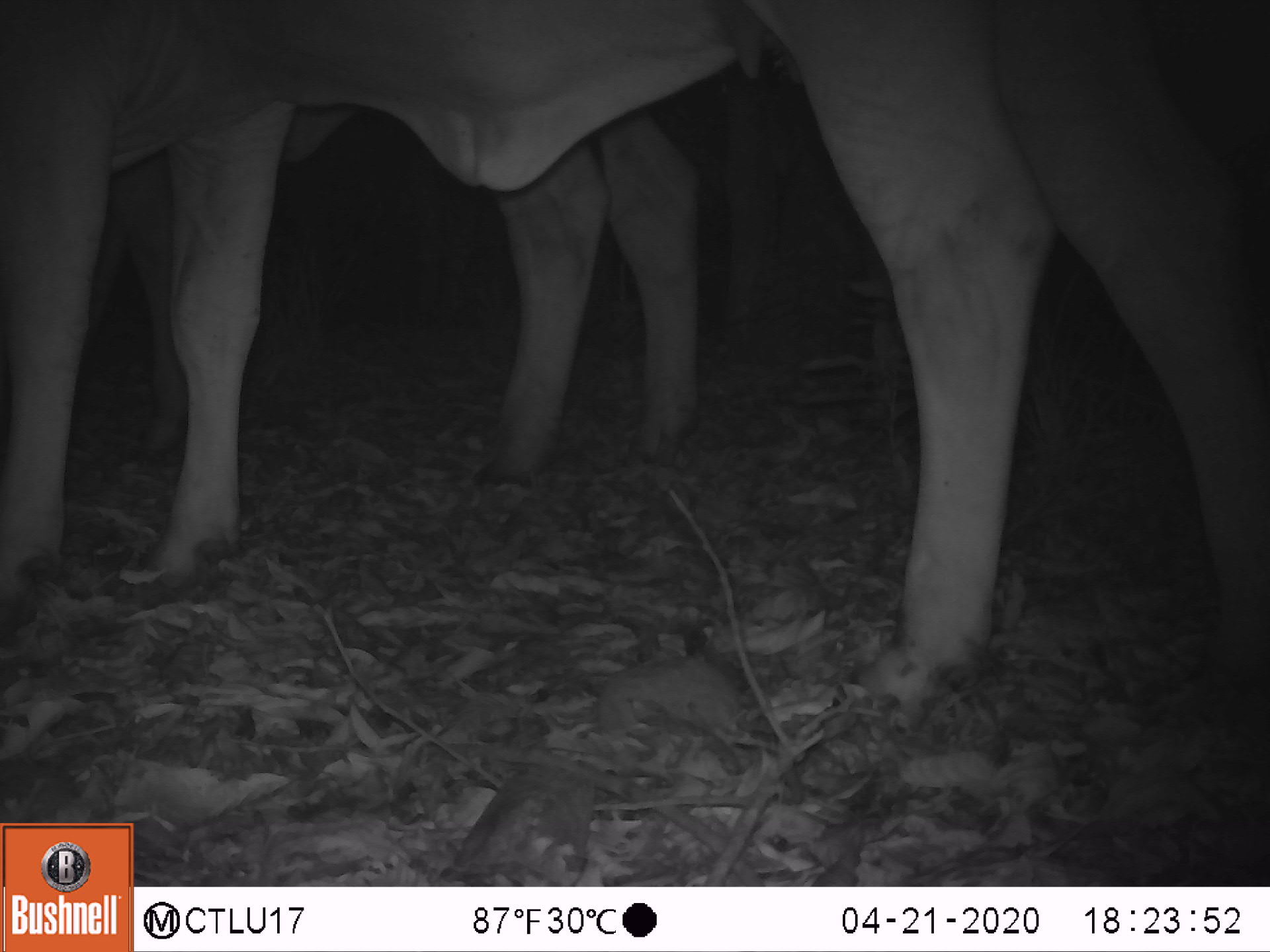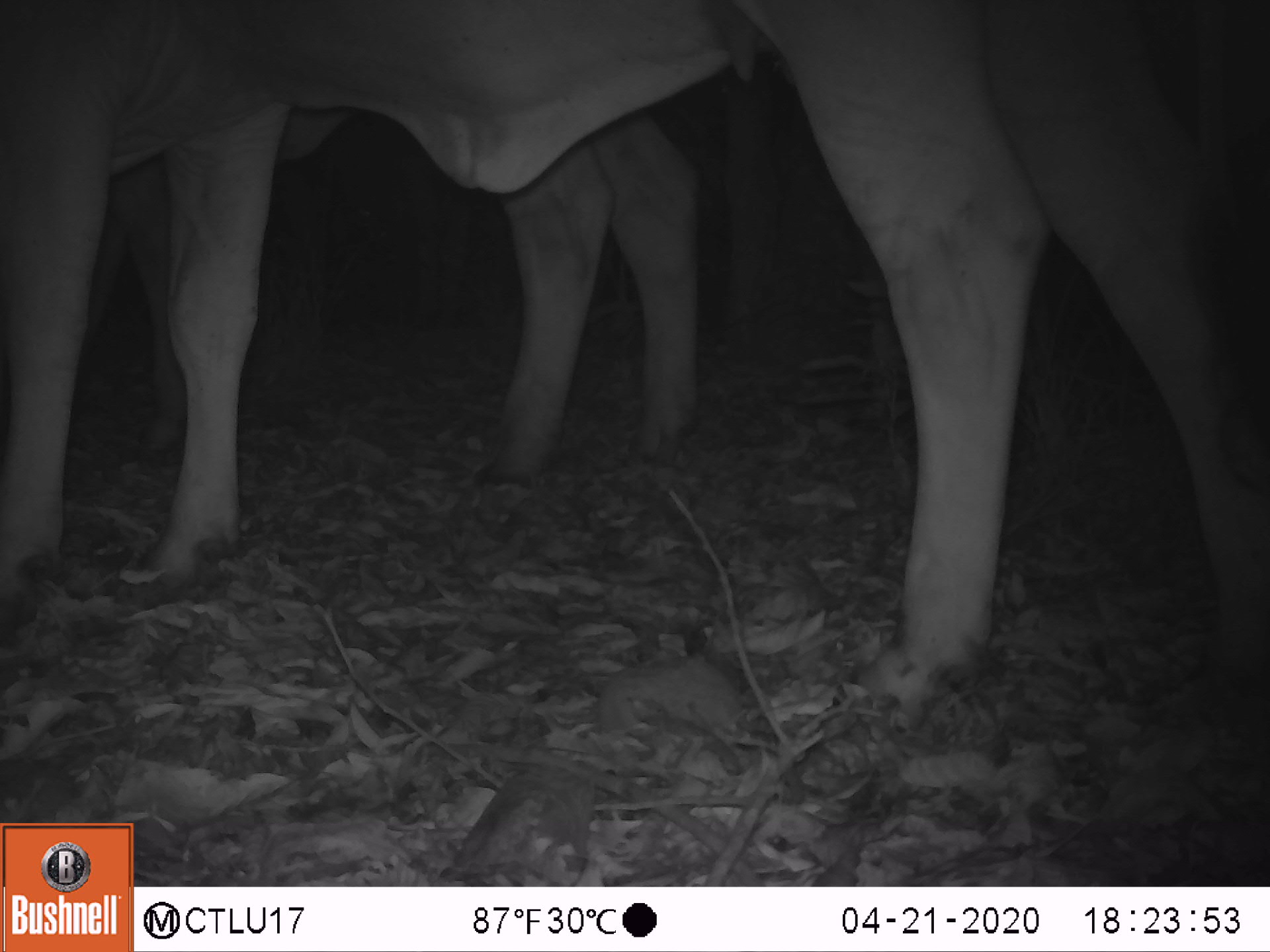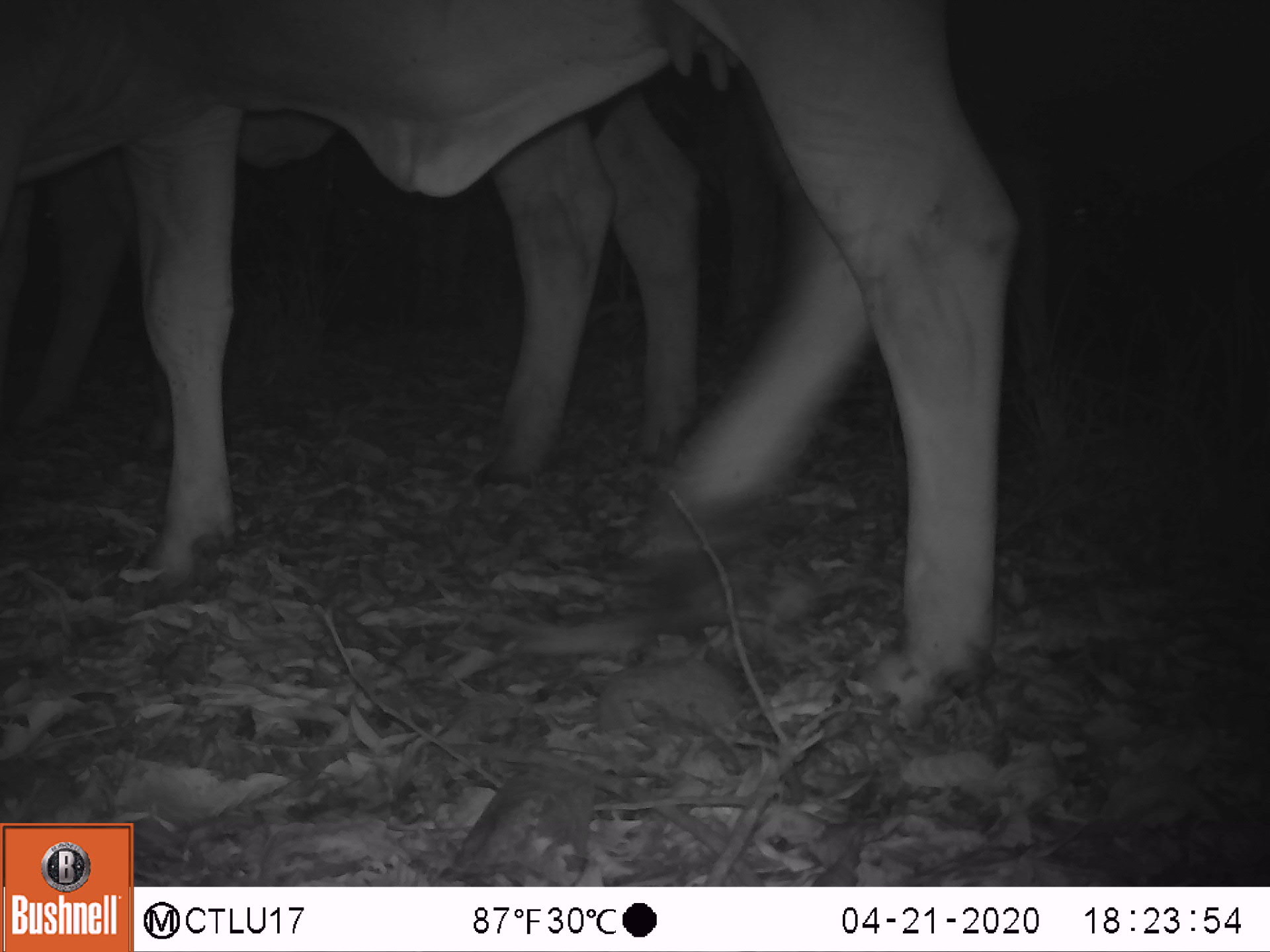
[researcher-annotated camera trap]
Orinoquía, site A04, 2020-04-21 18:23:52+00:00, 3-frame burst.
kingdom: Animalia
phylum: Chordata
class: Mammalia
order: Artiodactyla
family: Bovidae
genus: Bos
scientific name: Bos taurus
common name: cow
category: cattle